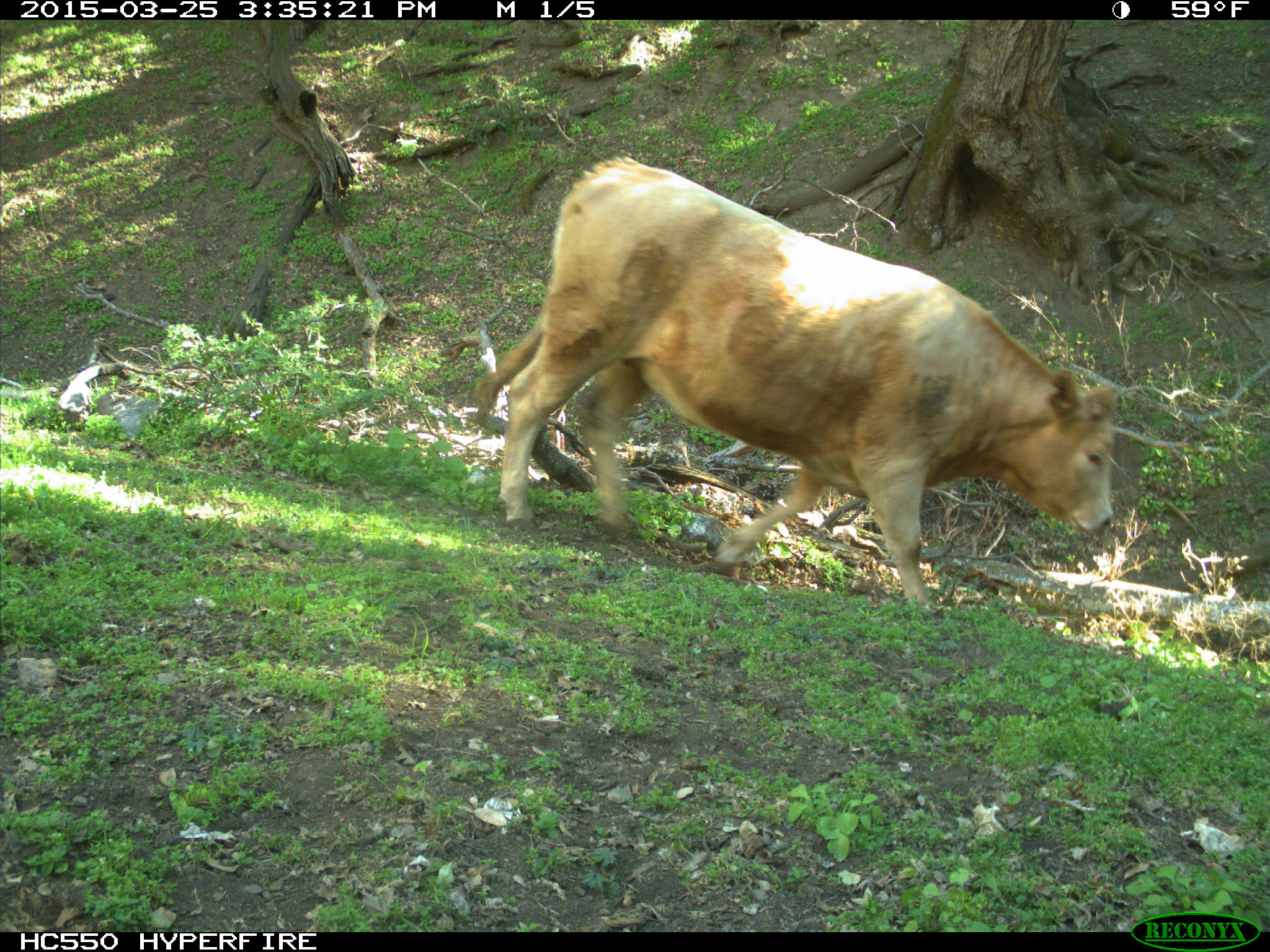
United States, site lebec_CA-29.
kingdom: Animalia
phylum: Chordata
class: Mammalia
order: Artiodactyla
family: Bovidae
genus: Bos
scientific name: Bos taurus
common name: domestic cow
Bos taurus (domestic cow).